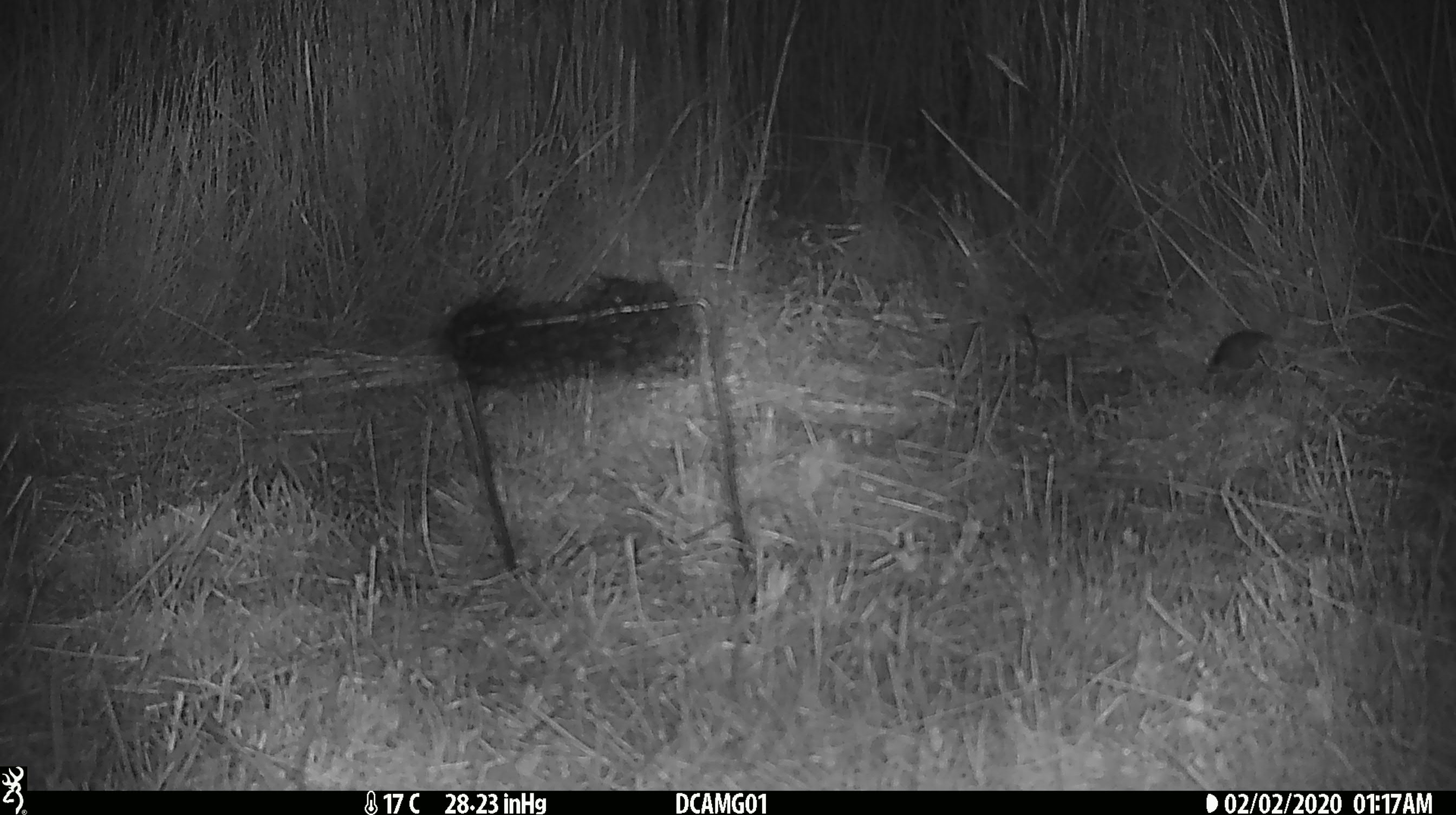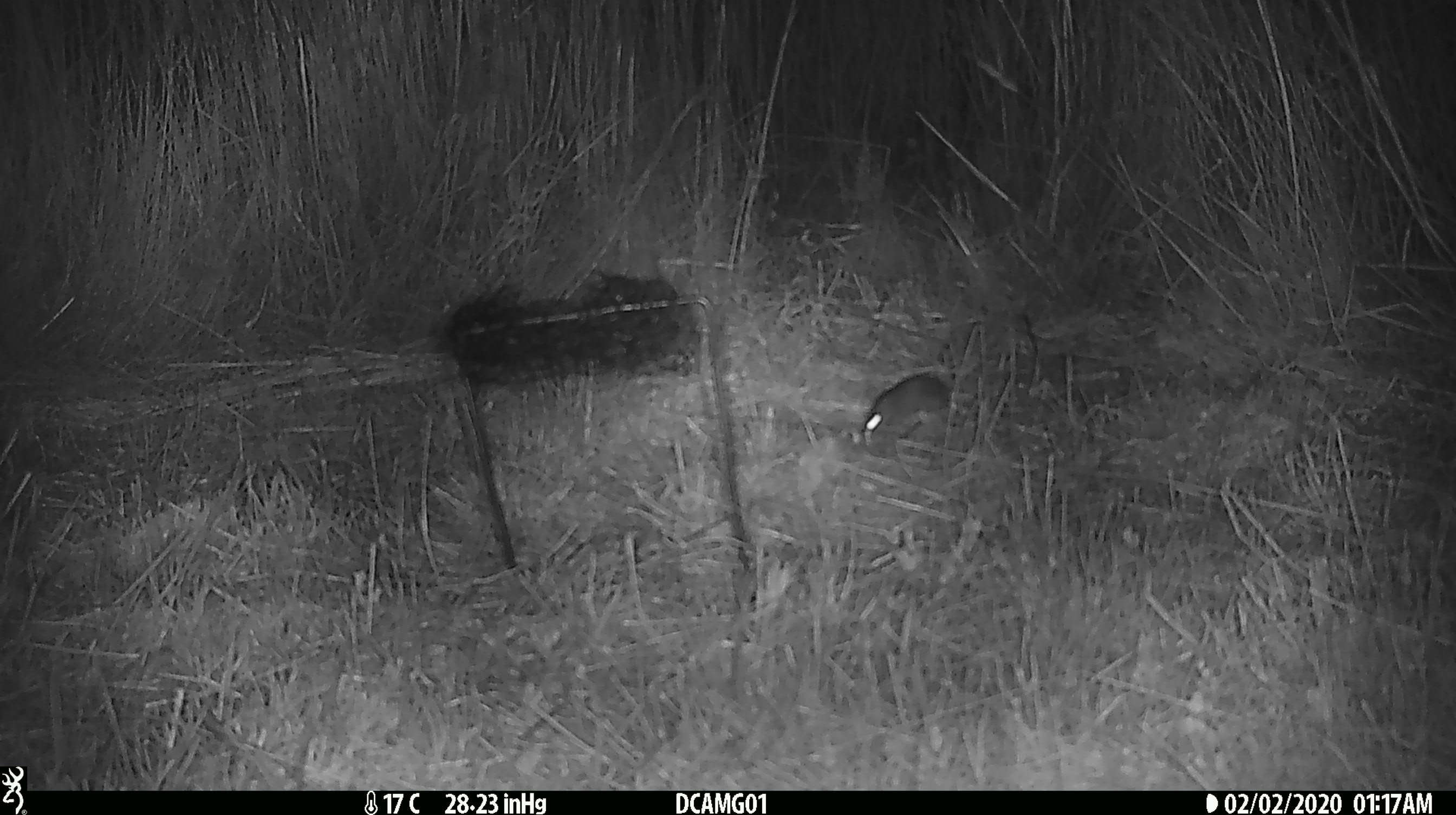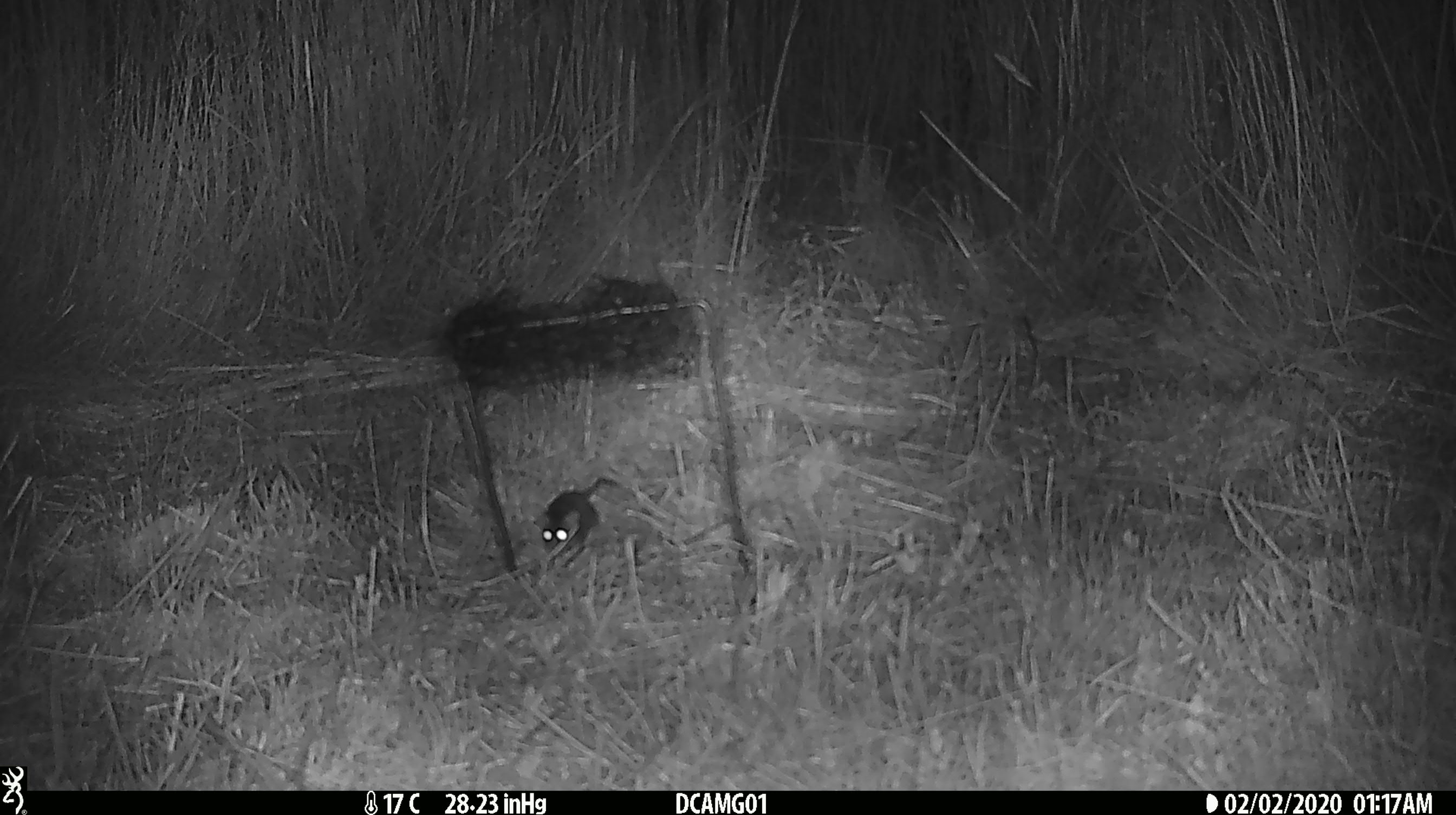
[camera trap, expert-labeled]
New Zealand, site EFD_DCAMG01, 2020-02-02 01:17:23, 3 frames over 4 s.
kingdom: Animalia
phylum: Chordata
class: Mammalia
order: Rodentia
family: Muridae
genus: Mus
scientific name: Mus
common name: mouse